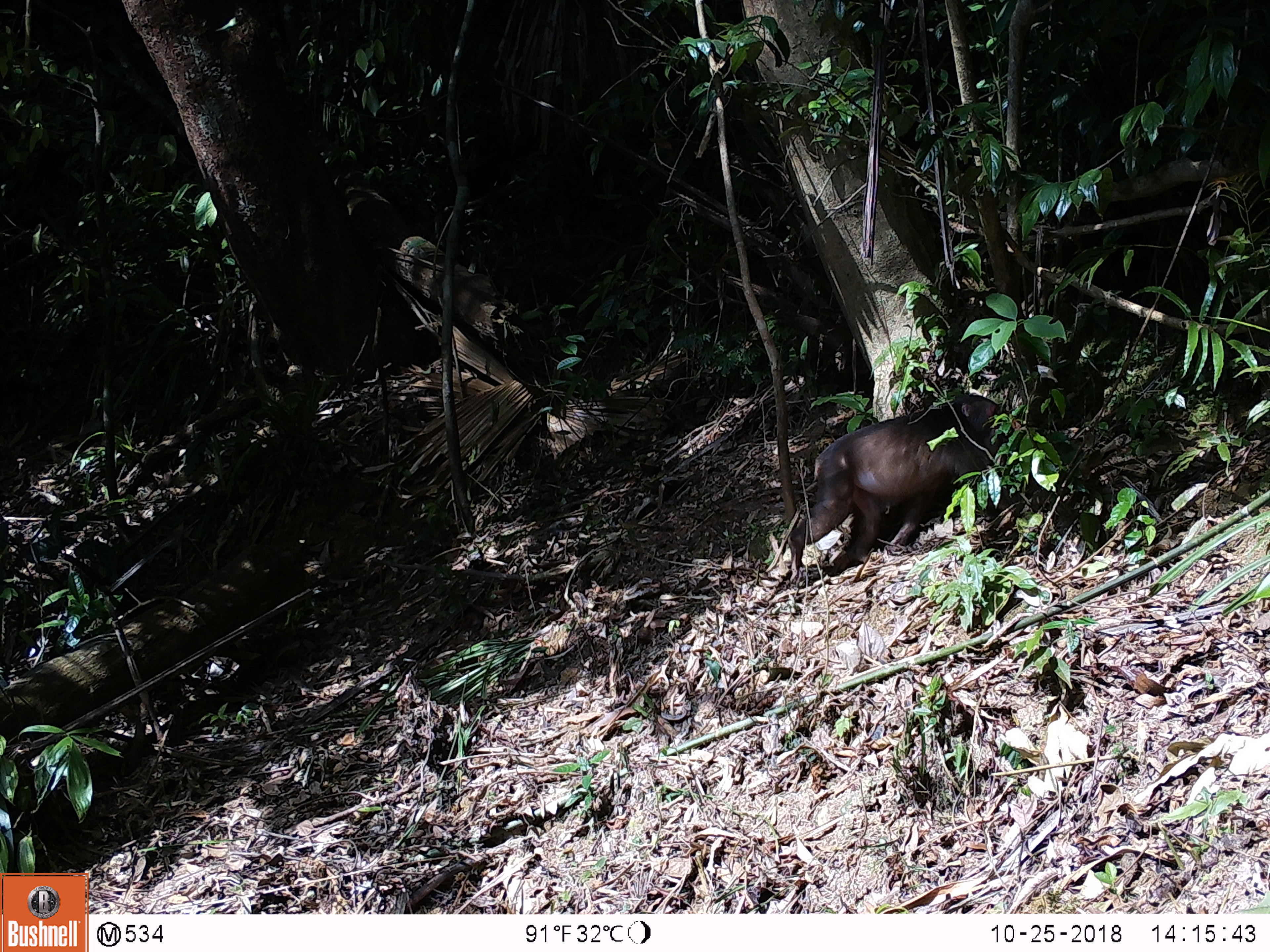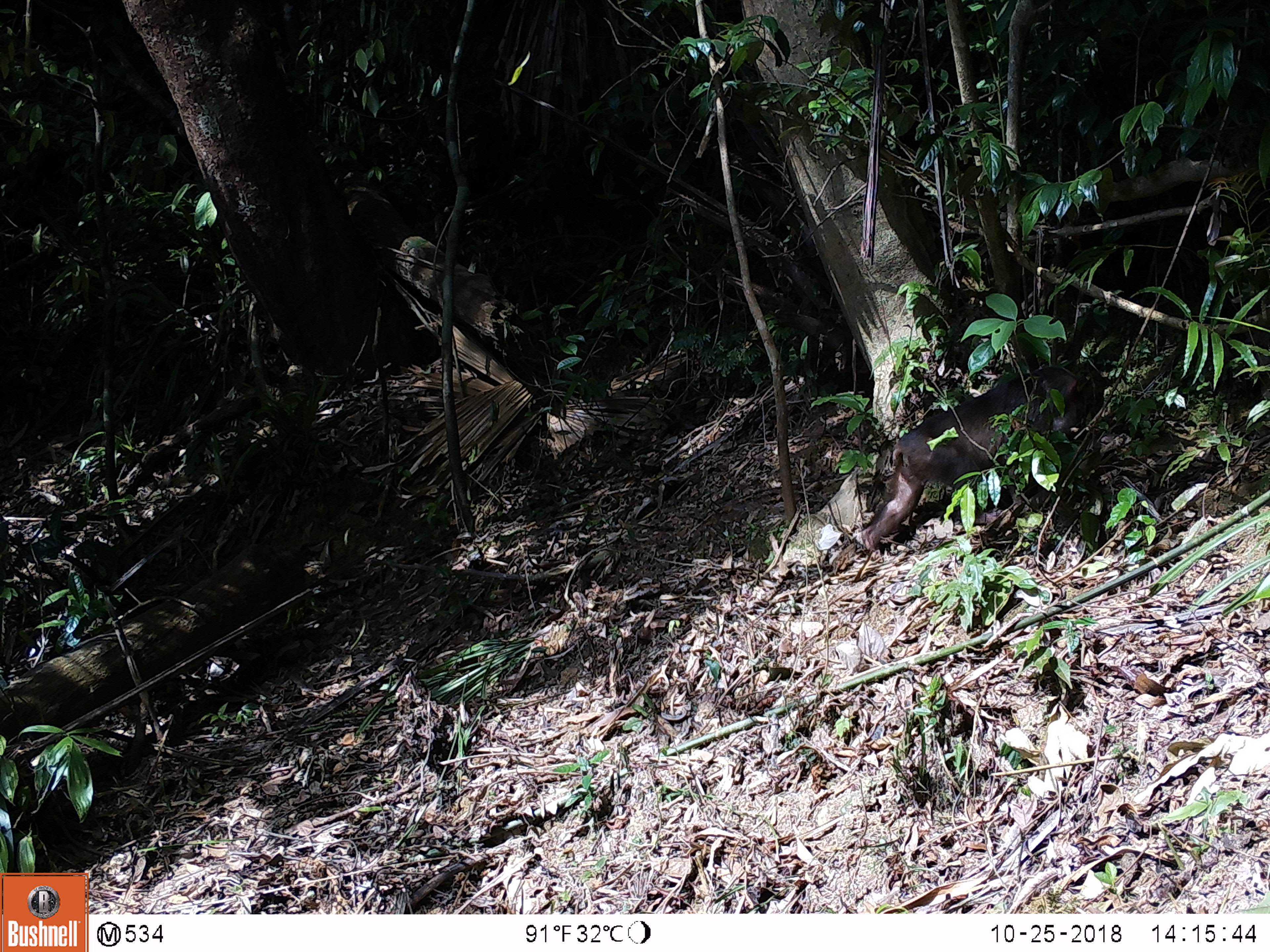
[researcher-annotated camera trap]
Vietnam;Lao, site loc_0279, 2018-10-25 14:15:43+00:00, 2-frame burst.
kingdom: Animalia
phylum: Chordata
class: Mammalia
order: Primates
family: Cercopithecidae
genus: Macaca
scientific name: Macaca arctoides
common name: stump-tailed macaque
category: stump tailed macaque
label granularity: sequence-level